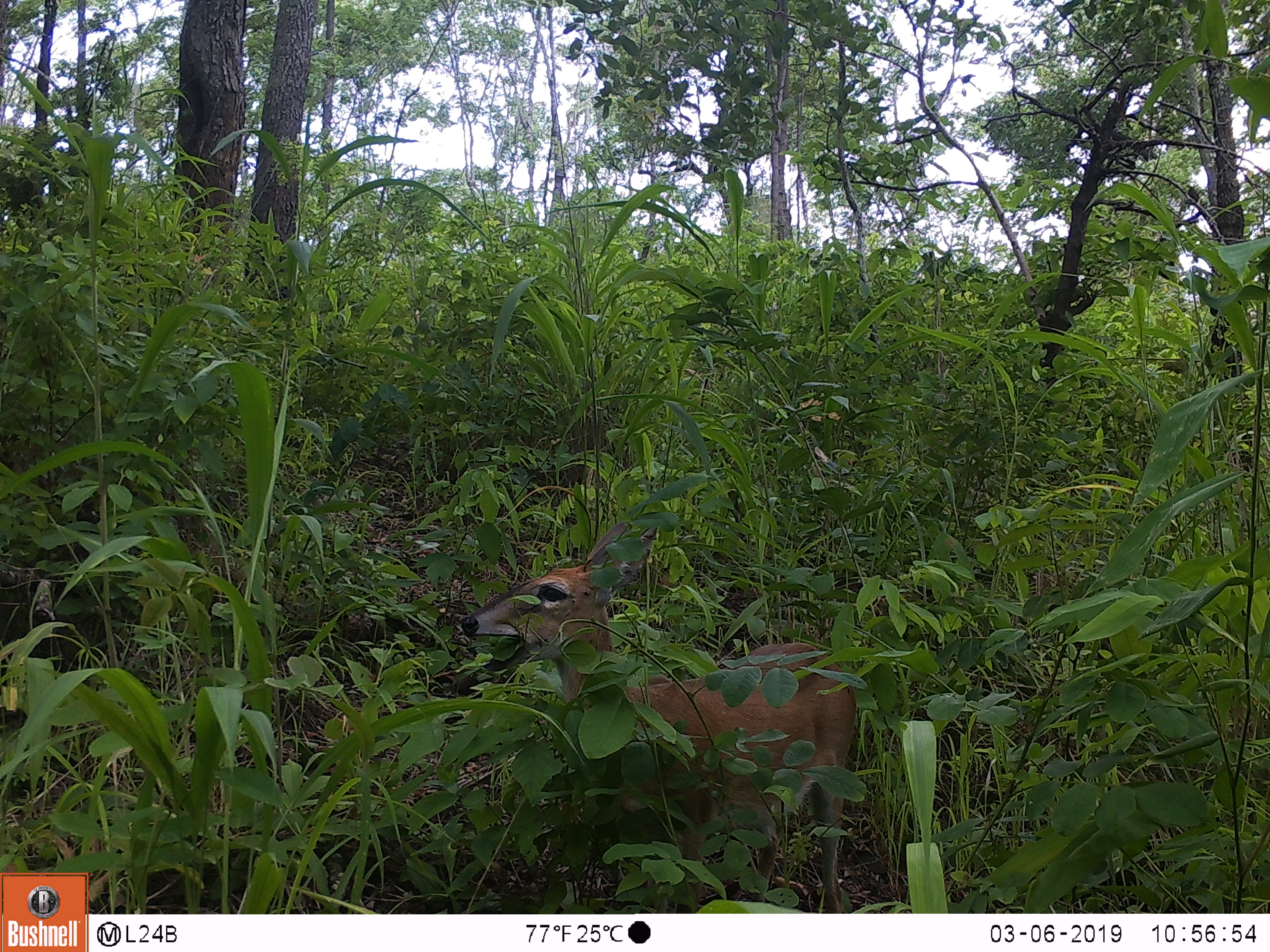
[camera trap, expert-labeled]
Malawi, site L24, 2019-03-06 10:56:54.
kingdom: Animalia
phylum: Chordata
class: Mammalia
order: Artiodactyla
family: Bovidae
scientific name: Antilopinae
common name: small antelope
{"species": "small antelope (Antilopinae)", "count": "1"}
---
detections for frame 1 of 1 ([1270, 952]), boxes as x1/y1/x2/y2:
small antelope: 450/516/867/906